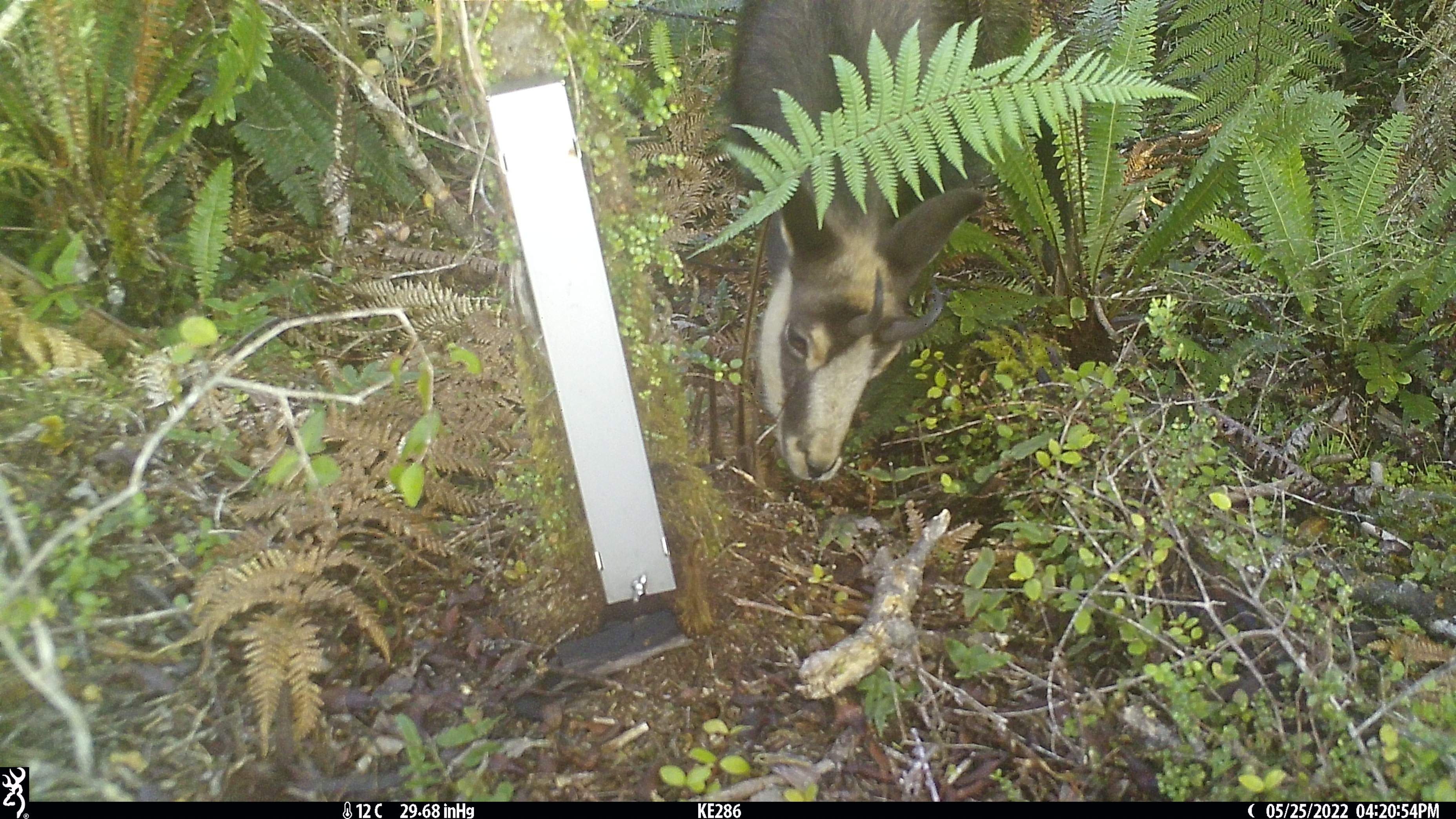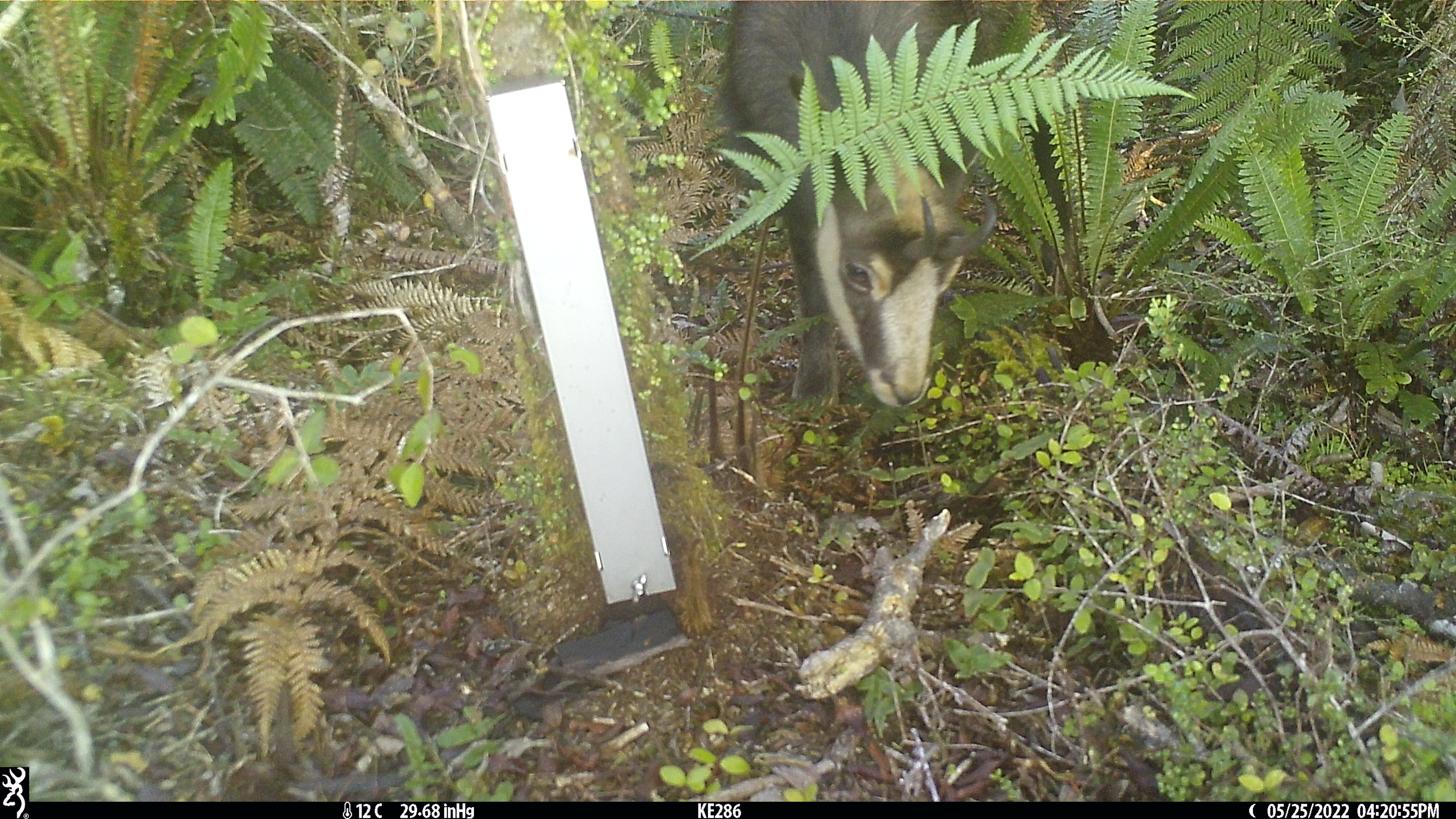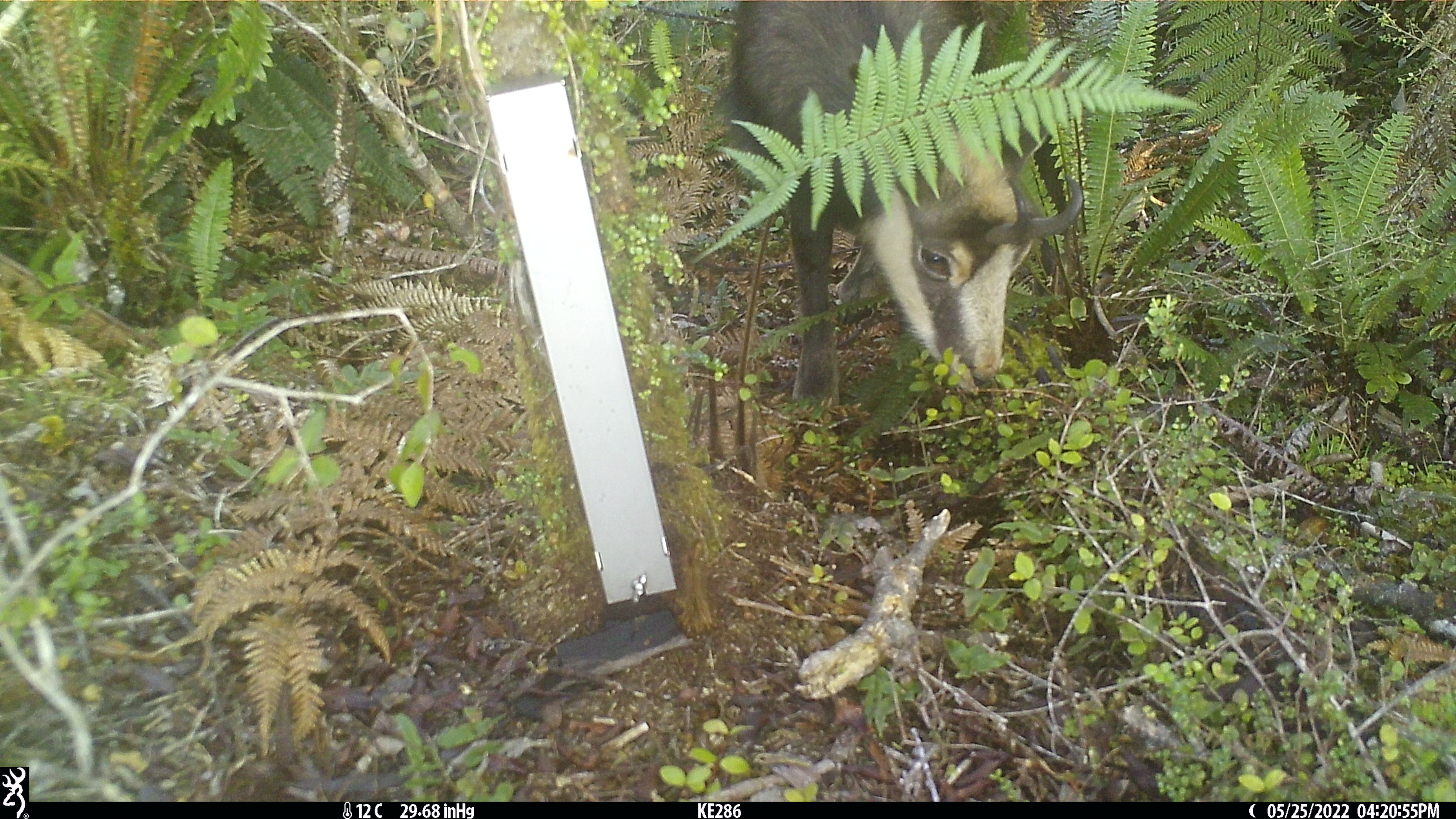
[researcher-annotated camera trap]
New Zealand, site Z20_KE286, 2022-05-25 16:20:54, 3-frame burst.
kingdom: Animalia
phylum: Chordata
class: Mammalia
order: Artiodactyla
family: Bovidae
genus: Rupicapra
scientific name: Rupicapra rupicapra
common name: alpine chamois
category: chamois